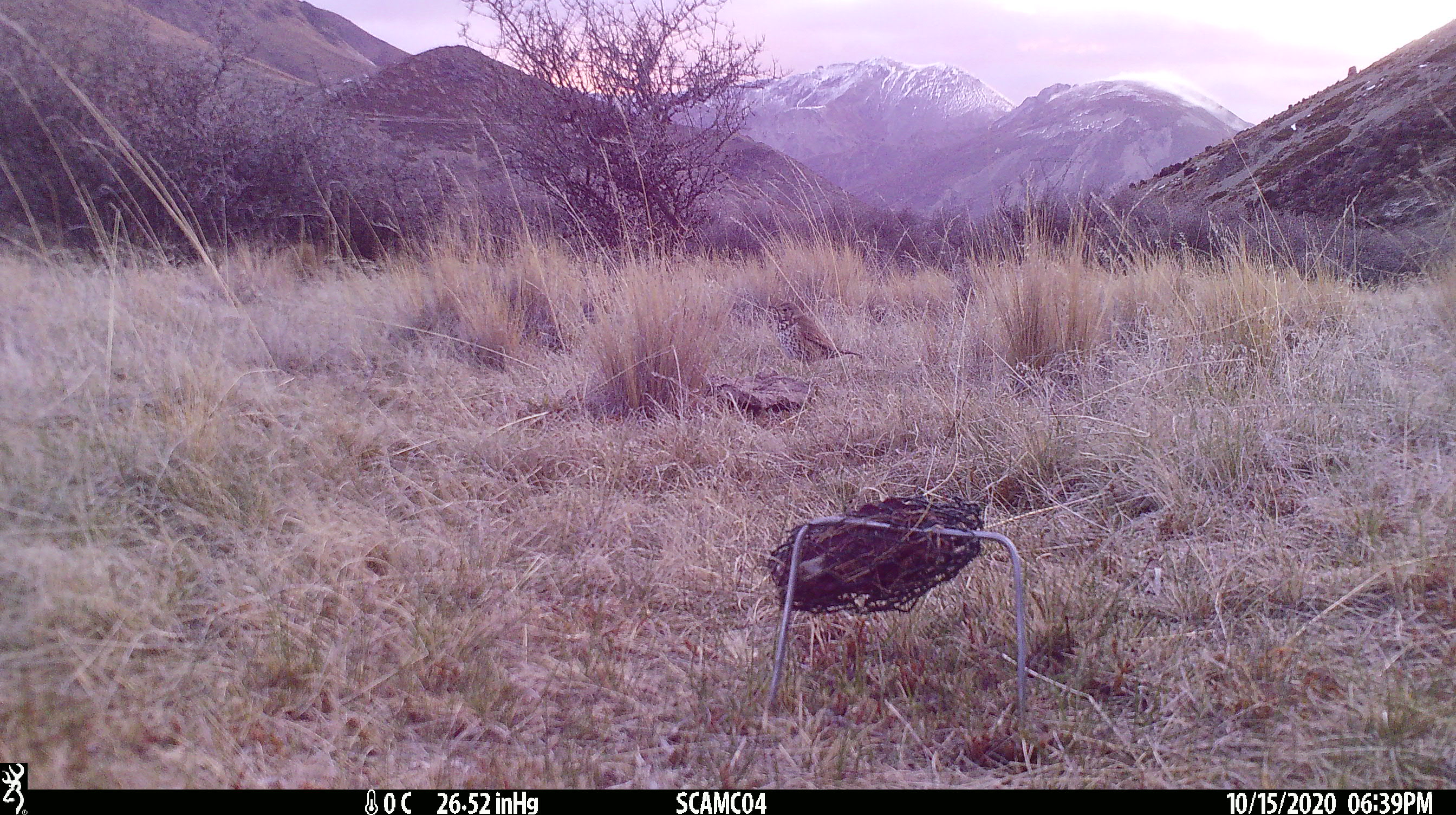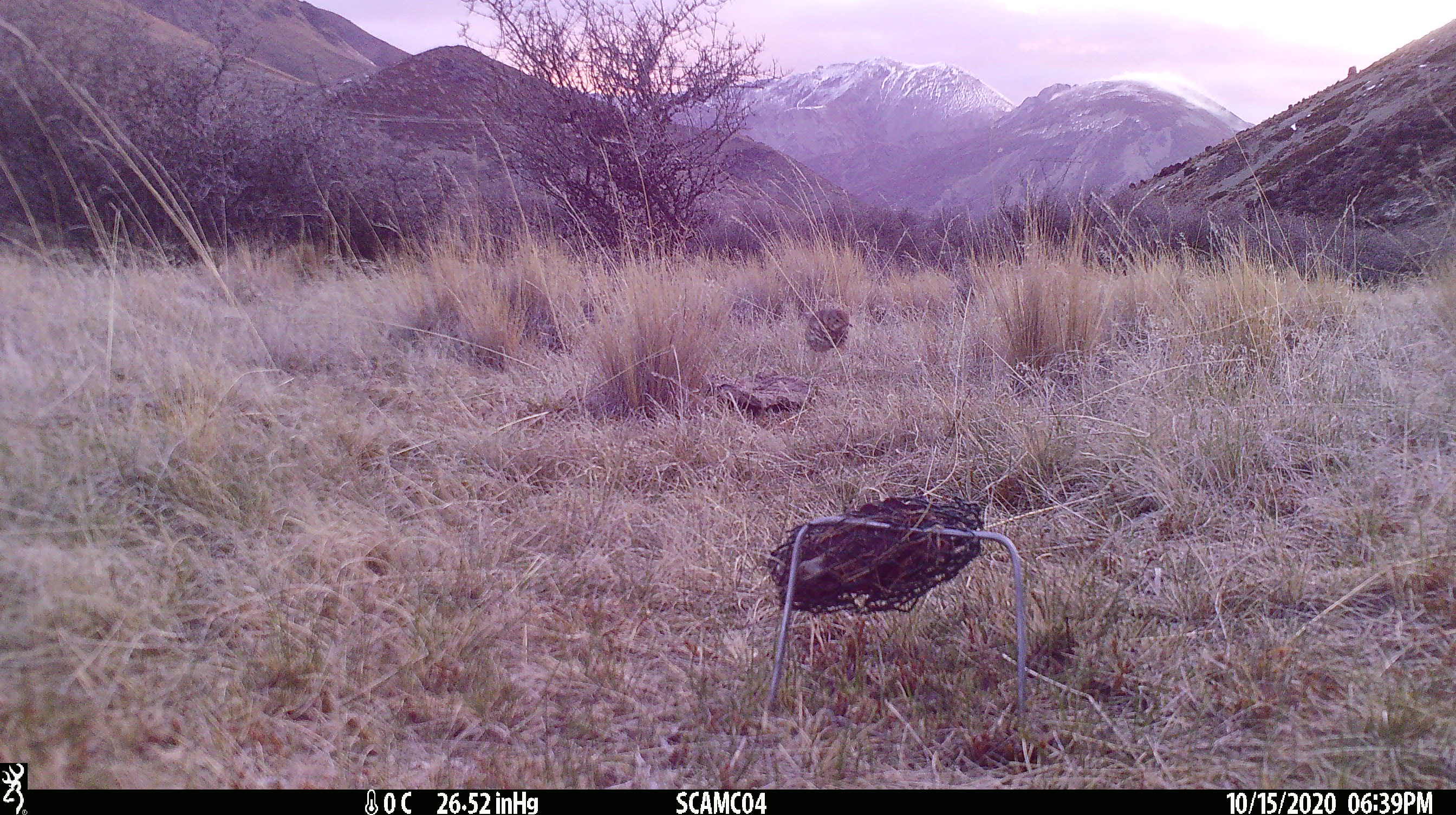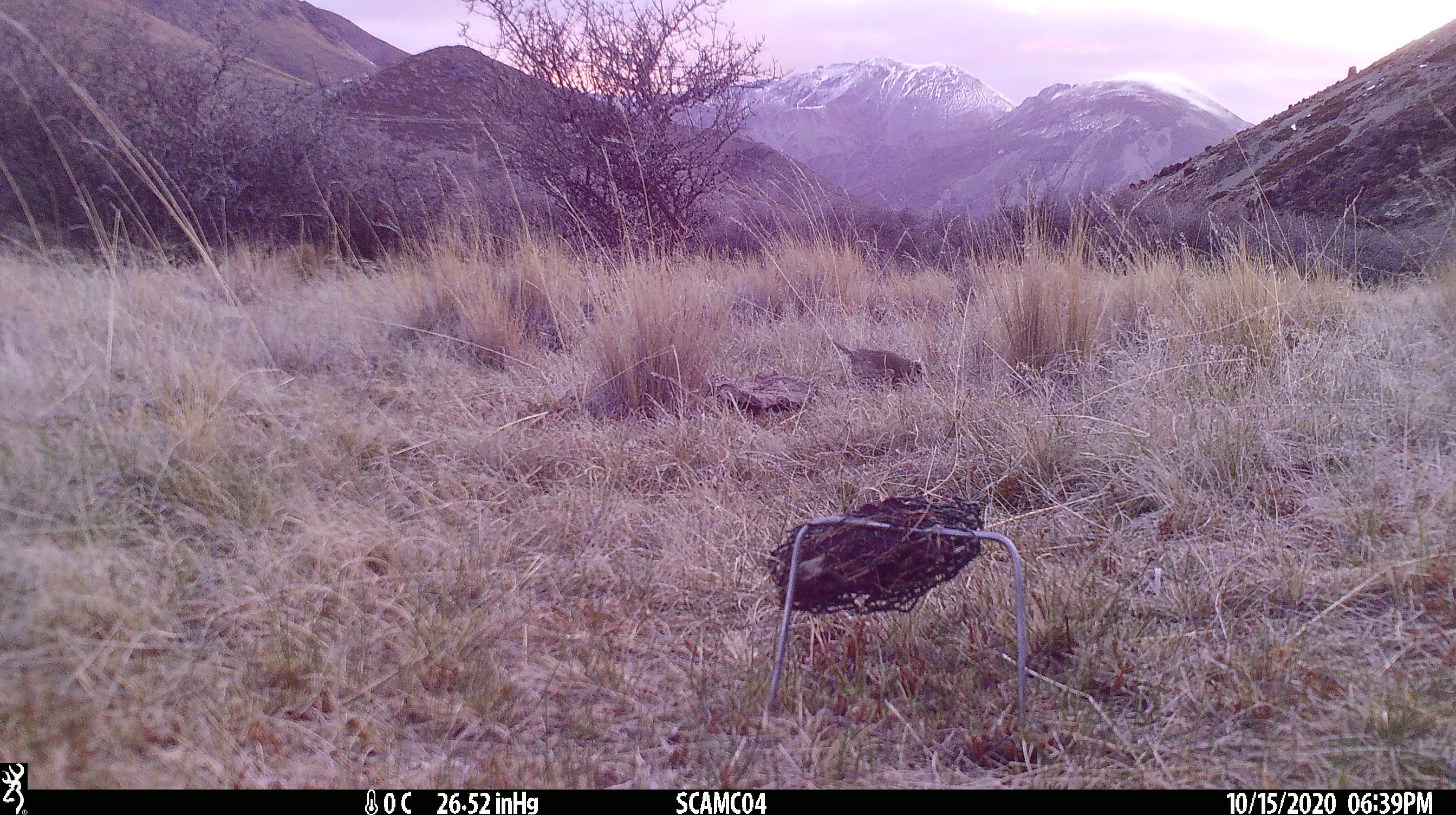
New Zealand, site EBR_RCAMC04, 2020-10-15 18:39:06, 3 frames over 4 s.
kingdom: Animalia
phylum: Chordata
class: Aves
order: Passeriformes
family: Turdidae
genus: Turdus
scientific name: Turdus philomelos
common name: song thrush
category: thrush